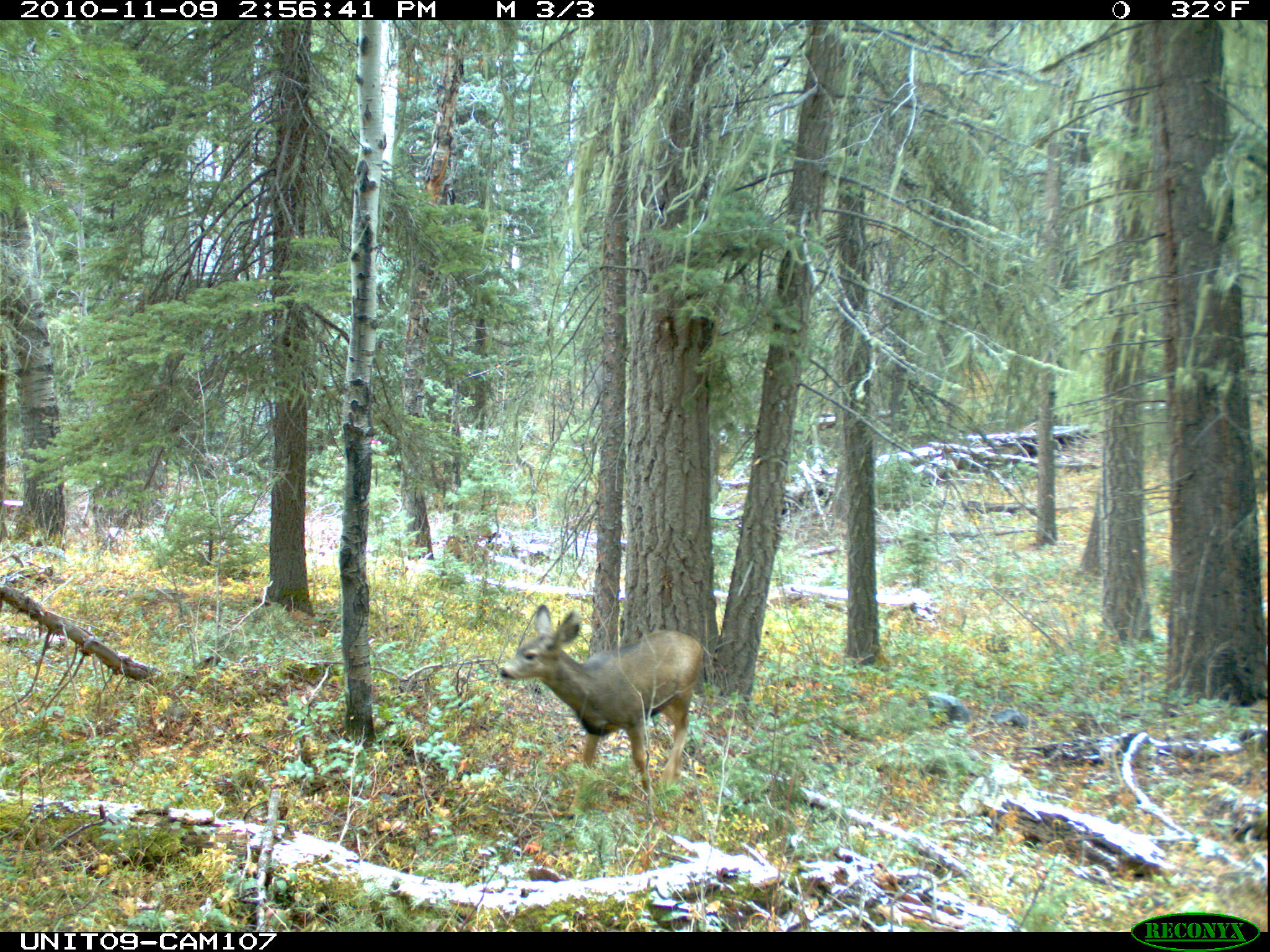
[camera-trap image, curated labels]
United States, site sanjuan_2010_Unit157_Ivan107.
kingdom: Animalia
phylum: Chordata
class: Mammalia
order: Artiodactyla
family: Cervidae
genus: Odocoileus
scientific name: Odocoileus hemionus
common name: mule deer